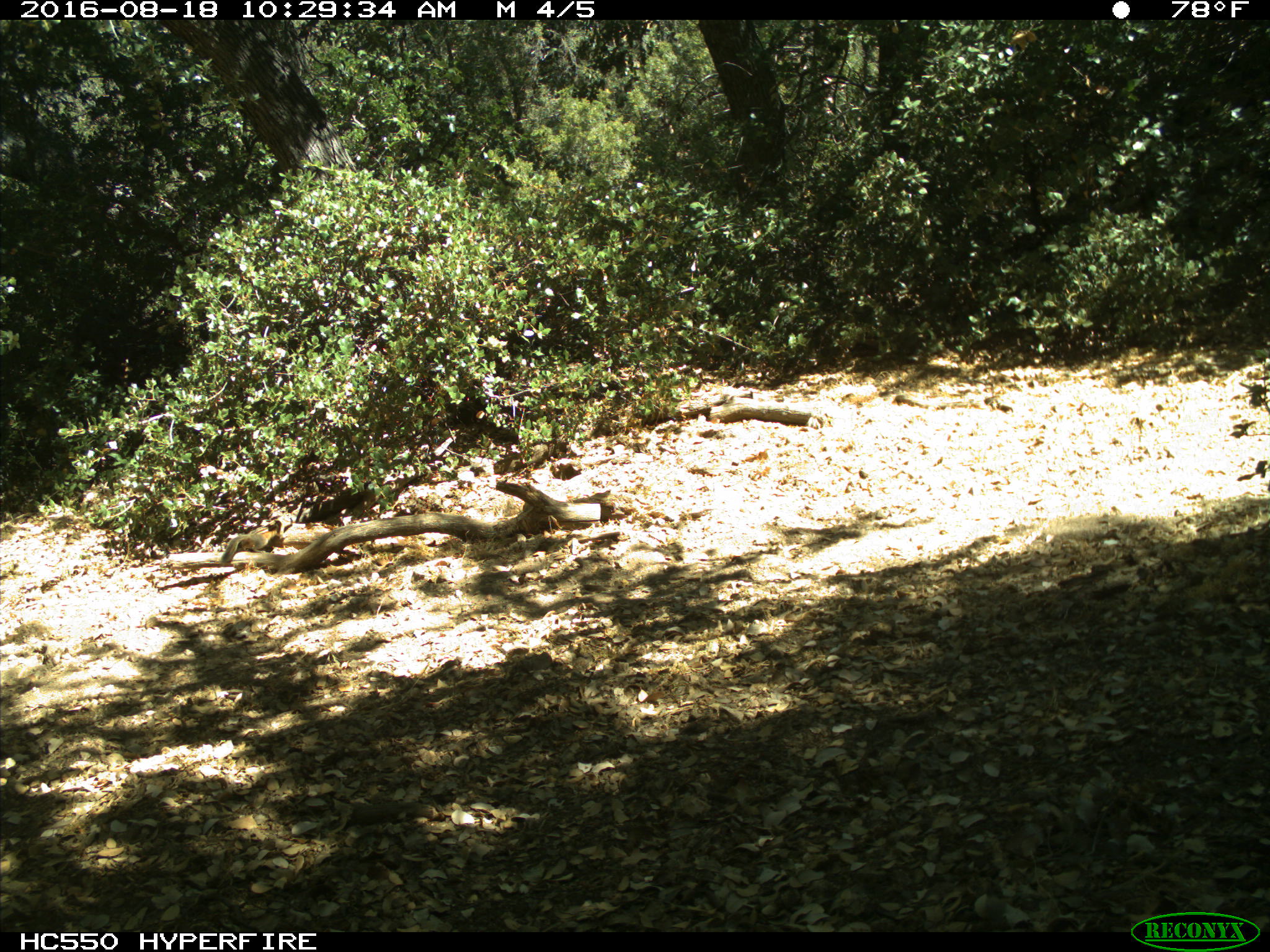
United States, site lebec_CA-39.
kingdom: Animalia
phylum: Chordata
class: Mammalia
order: Rodentia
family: Sciuridae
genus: Tamias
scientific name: Tamias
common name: chipmunk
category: unidentified chipmunk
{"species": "unidentified chipmunk (chipmunk) (Tamias)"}